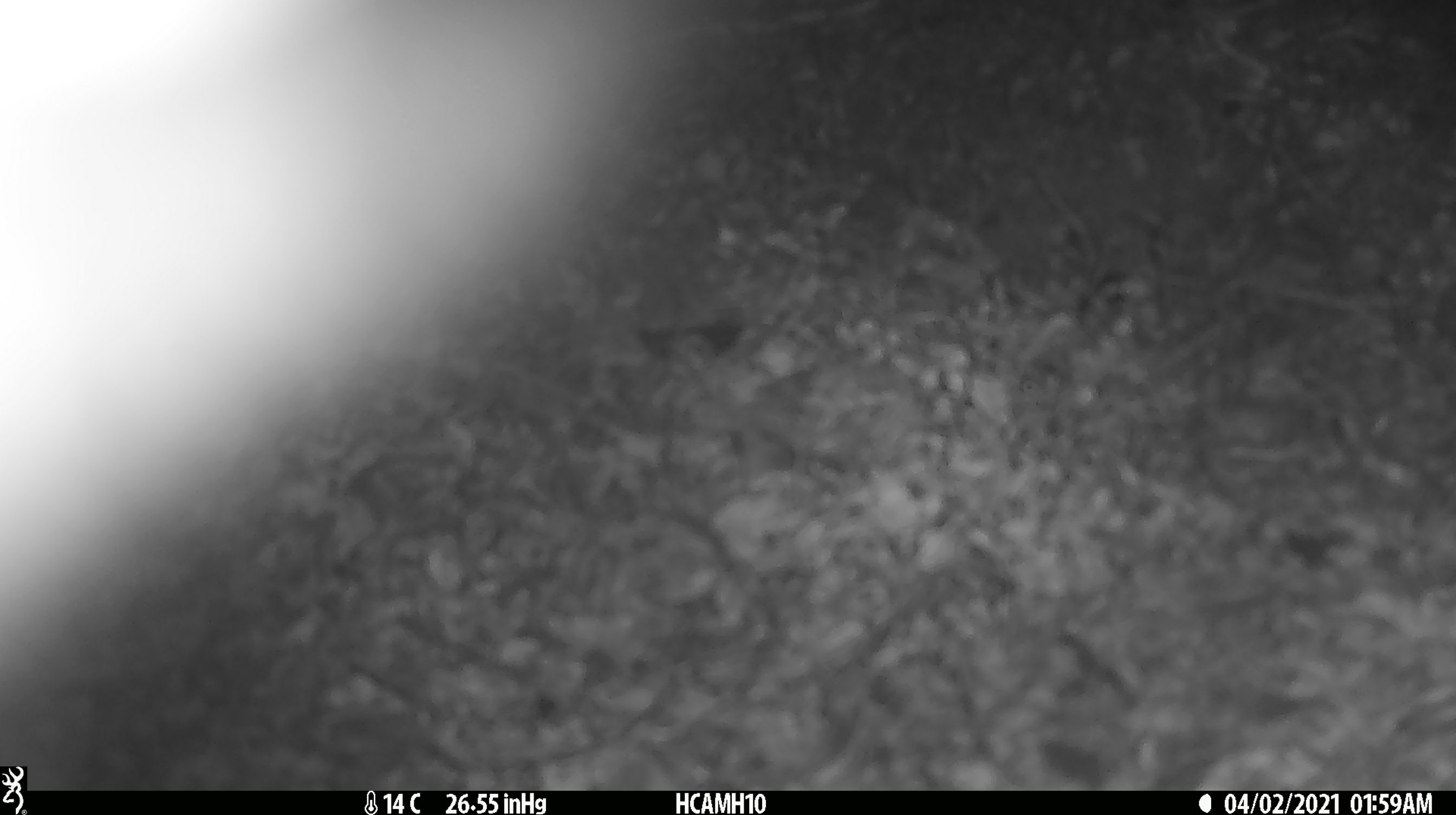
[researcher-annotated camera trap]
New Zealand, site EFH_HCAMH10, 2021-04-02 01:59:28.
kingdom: Animalia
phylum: Chordata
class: Mammalia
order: Diprotodontia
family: Phalangeridae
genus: Trichosurus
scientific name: Trichosurus vulpecula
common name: common brushtail possum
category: possum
Possum (common brushtail possum) (Trichosurus vulpecula).